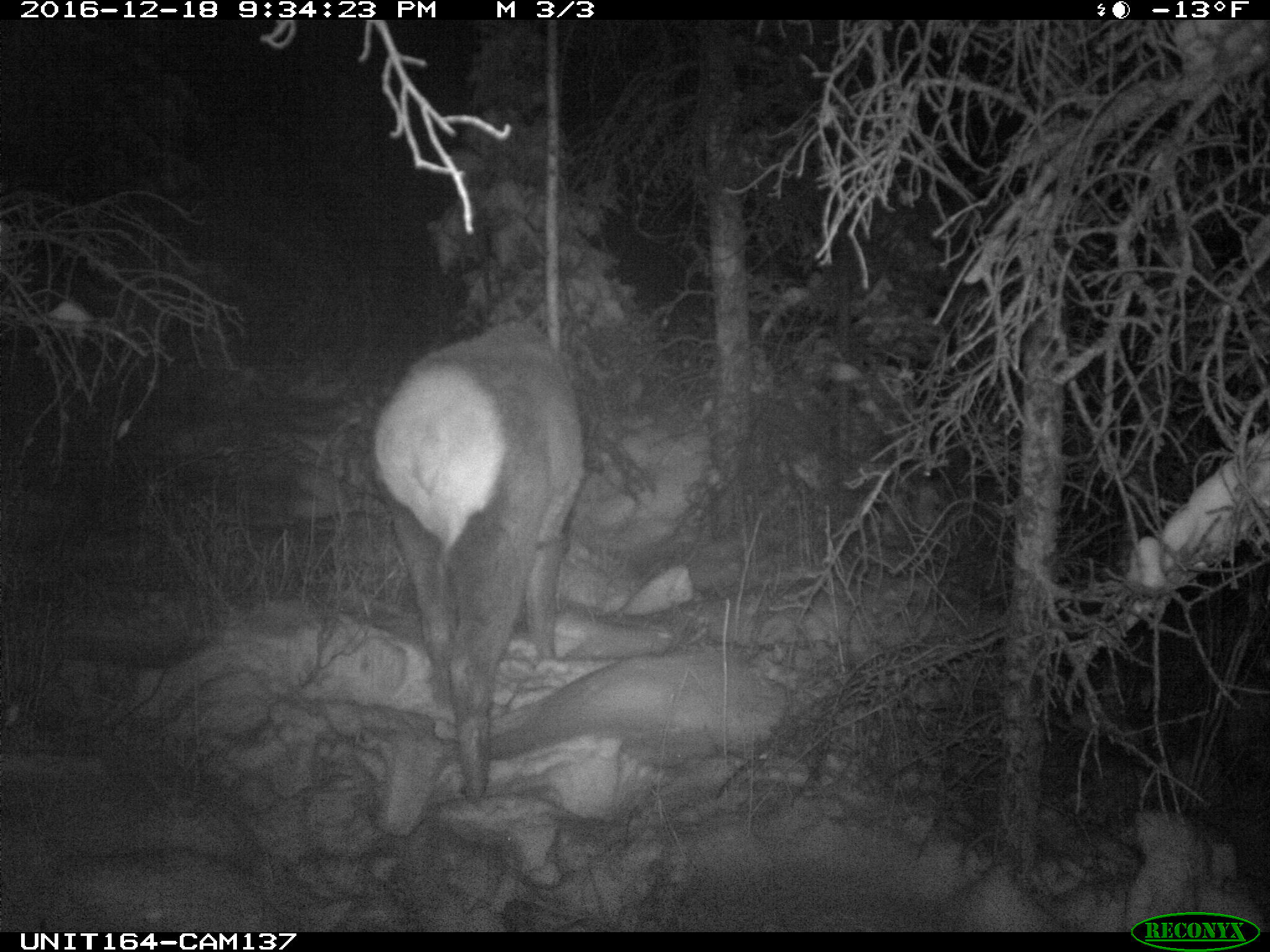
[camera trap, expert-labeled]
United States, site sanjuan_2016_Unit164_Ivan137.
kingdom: Animalia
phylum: Chordata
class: Mammalia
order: Artiodactyla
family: Cervidae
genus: Cervus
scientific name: Cervus elaphus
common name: red deer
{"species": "Cervus elaphus (red deer)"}